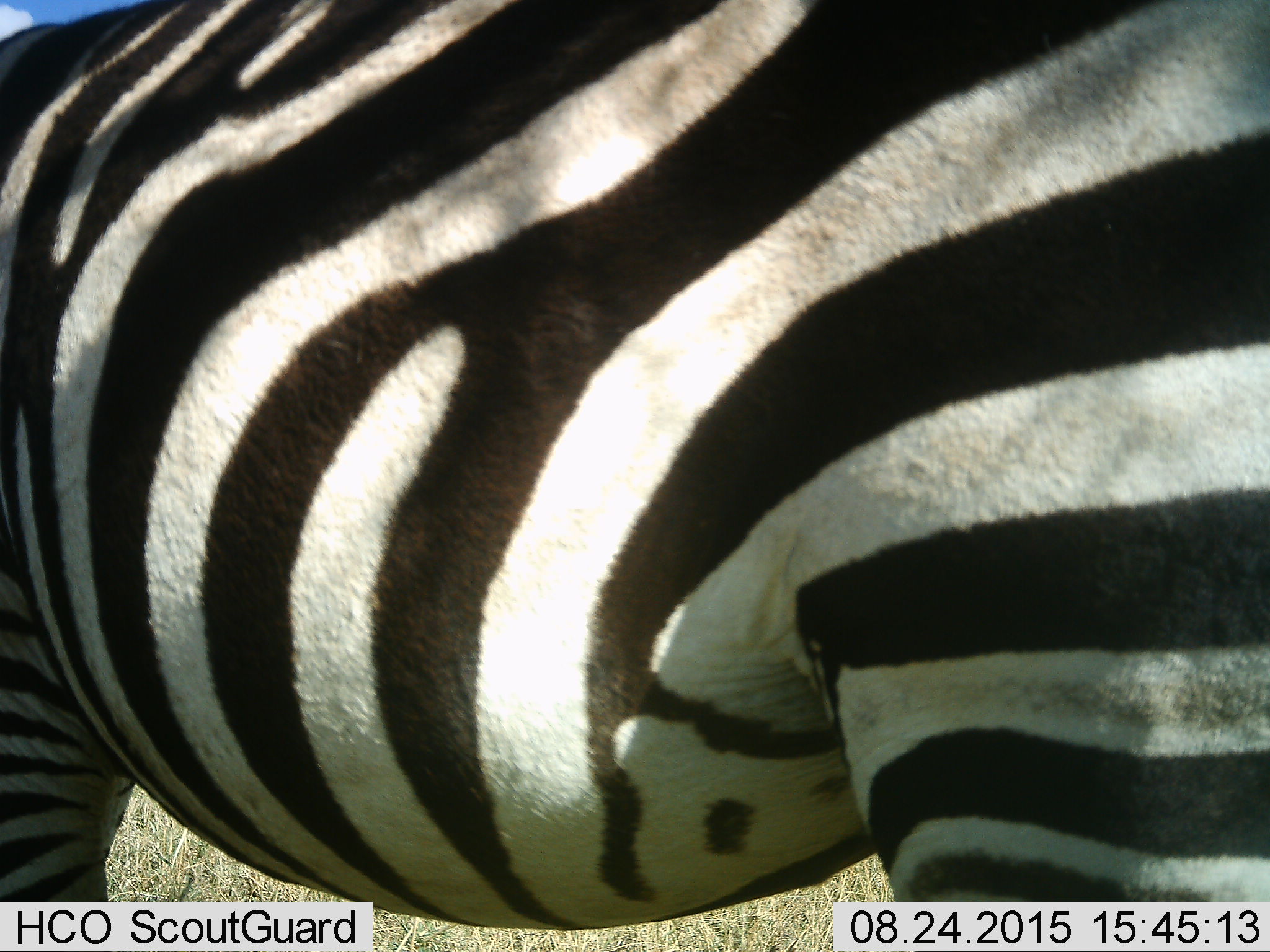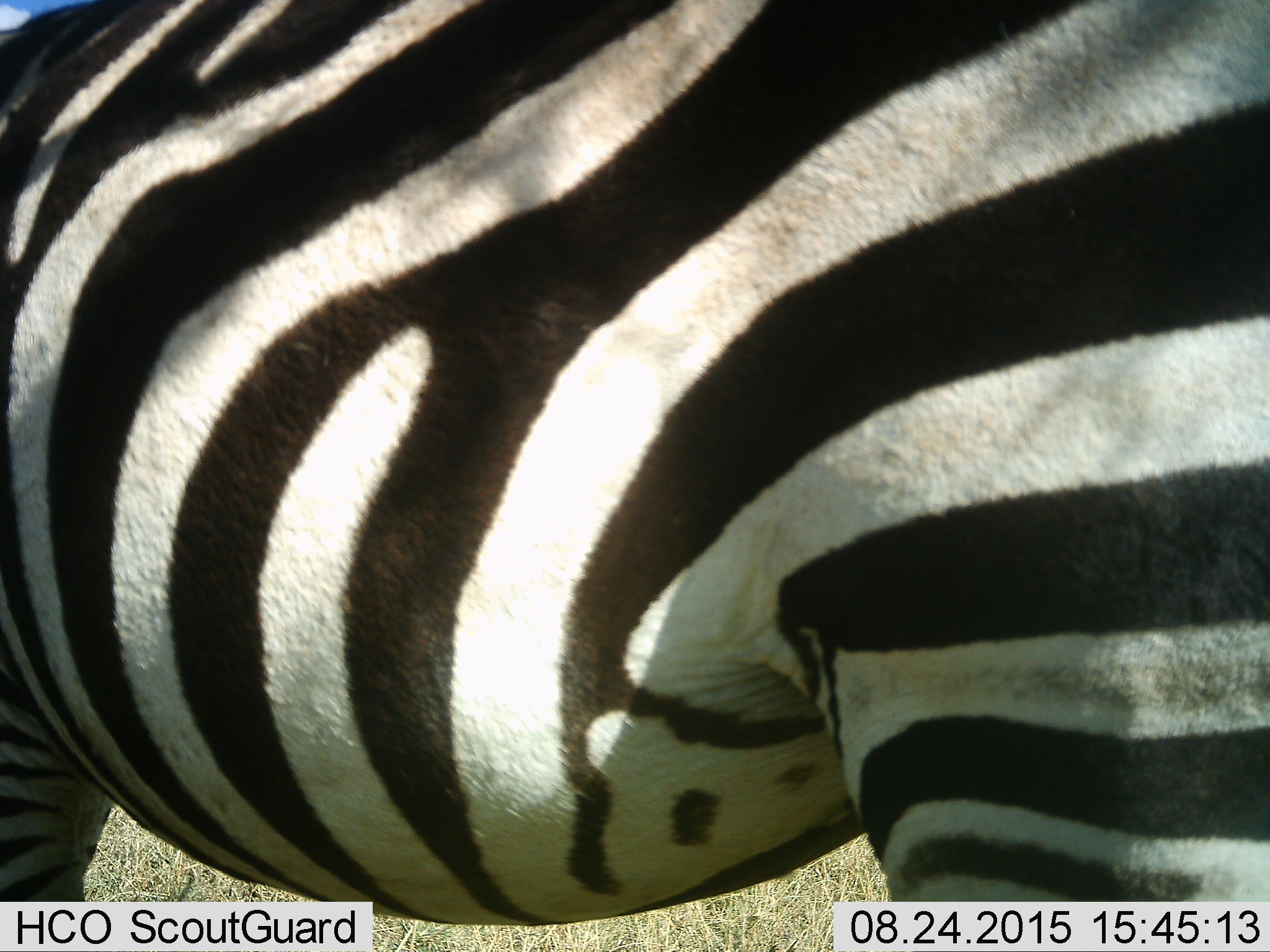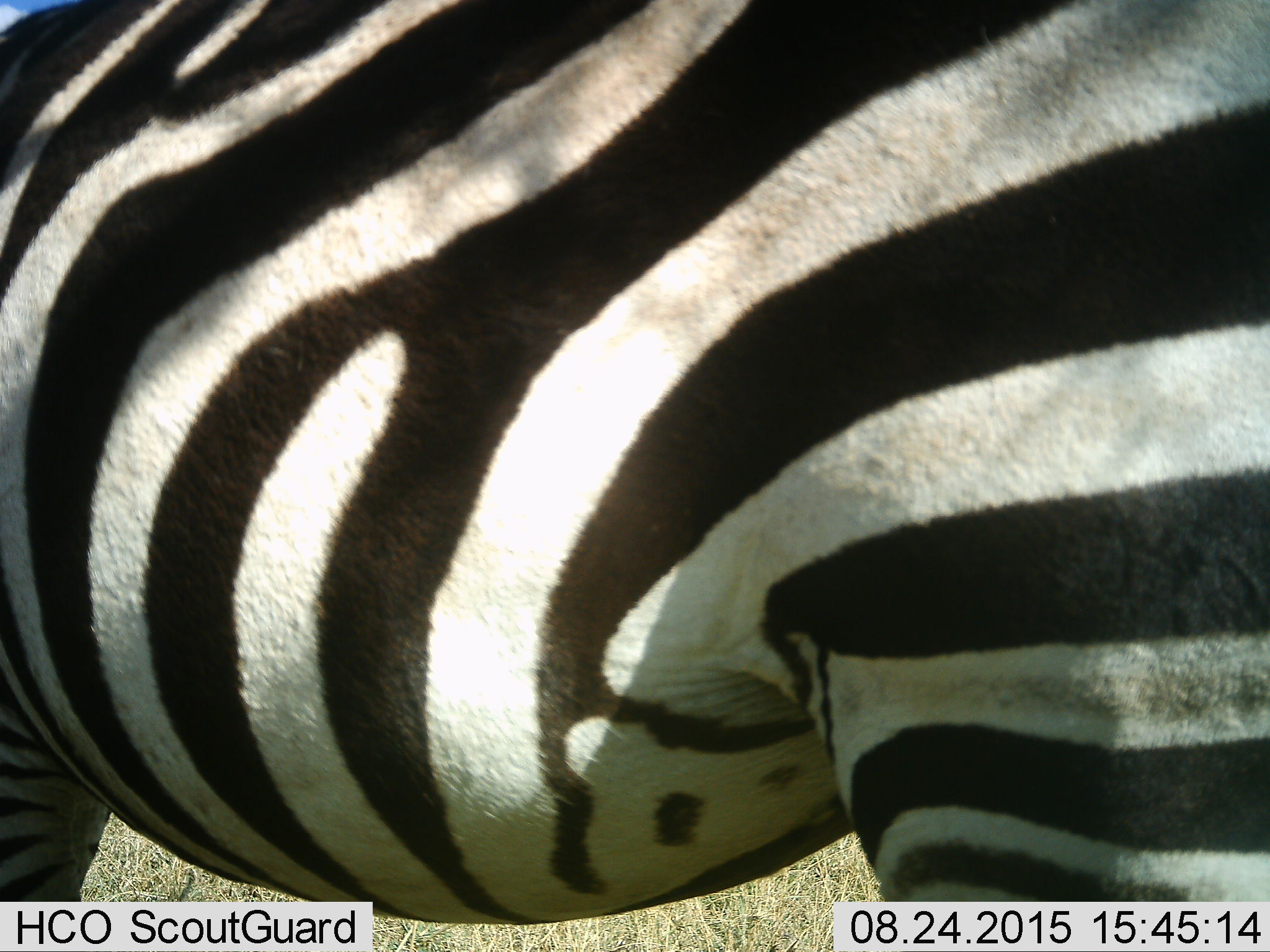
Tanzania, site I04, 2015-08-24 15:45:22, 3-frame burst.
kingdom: Animalia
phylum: Chordata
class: Mammalia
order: Perissodactyla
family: Equidae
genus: Equus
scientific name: Equus quagga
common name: plains zebra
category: zebra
Zebra (plains zebra) (Equus quagga), count 1. Behavior (volunteer vote fractions): standing 90%, resting 0%, moving 10%, interacting 0%. Young present (vote fraction): 0%. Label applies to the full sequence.